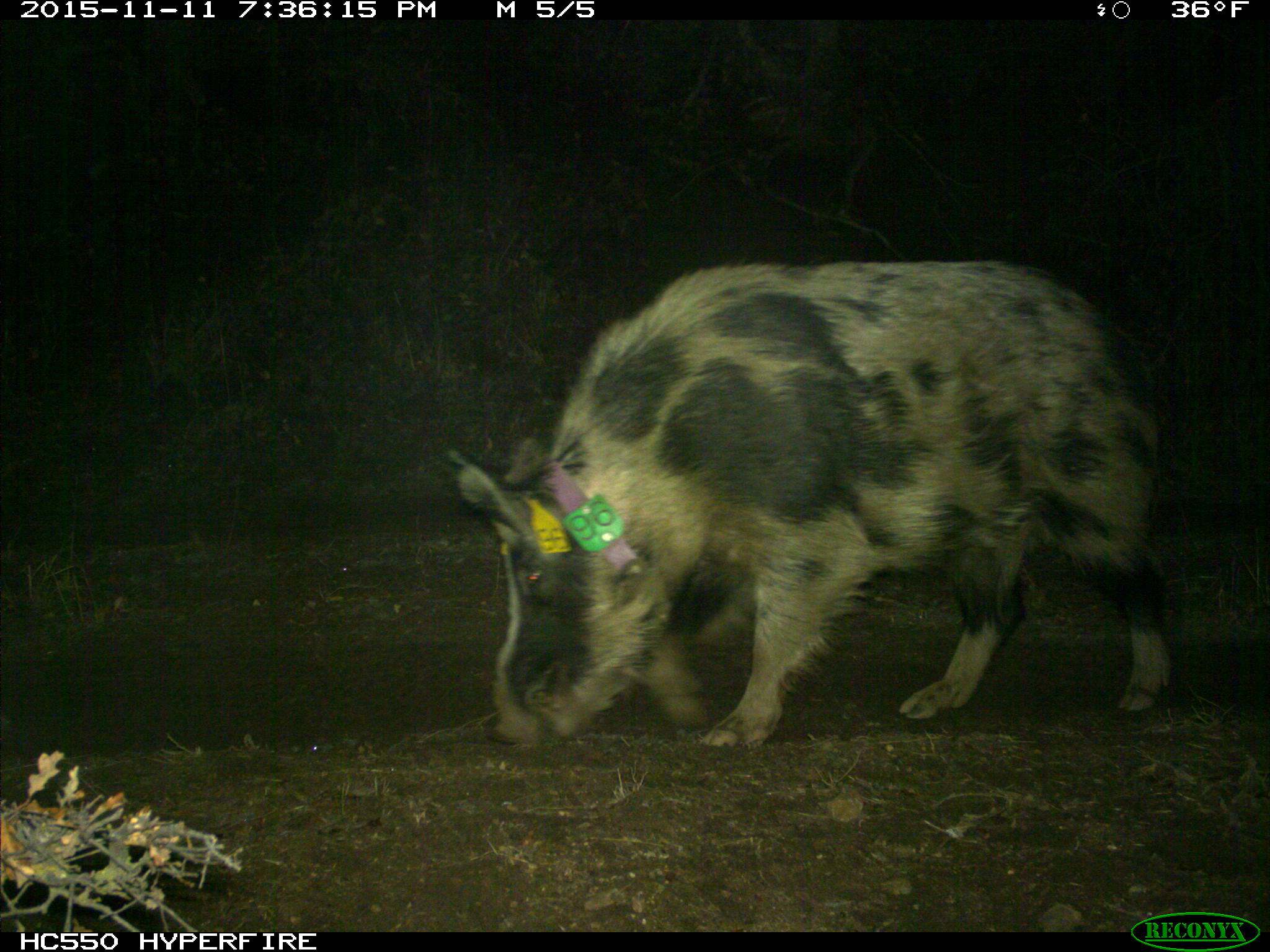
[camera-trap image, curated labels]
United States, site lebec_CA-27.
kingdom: Animalia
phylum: Chordata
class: Mammalia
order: Artiodactyla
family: Suidae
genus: Sus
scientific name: Sus scrofa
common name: wild boar